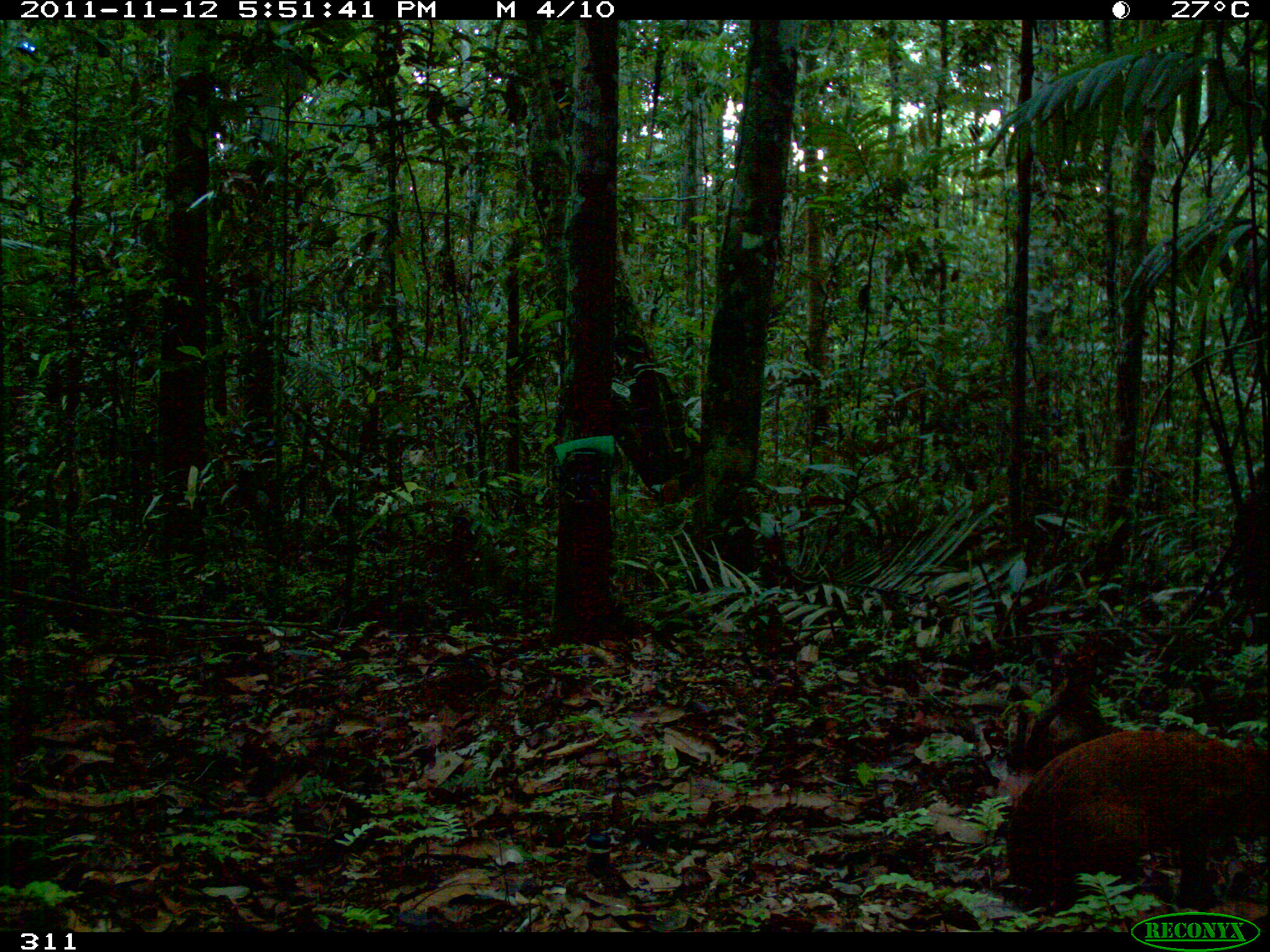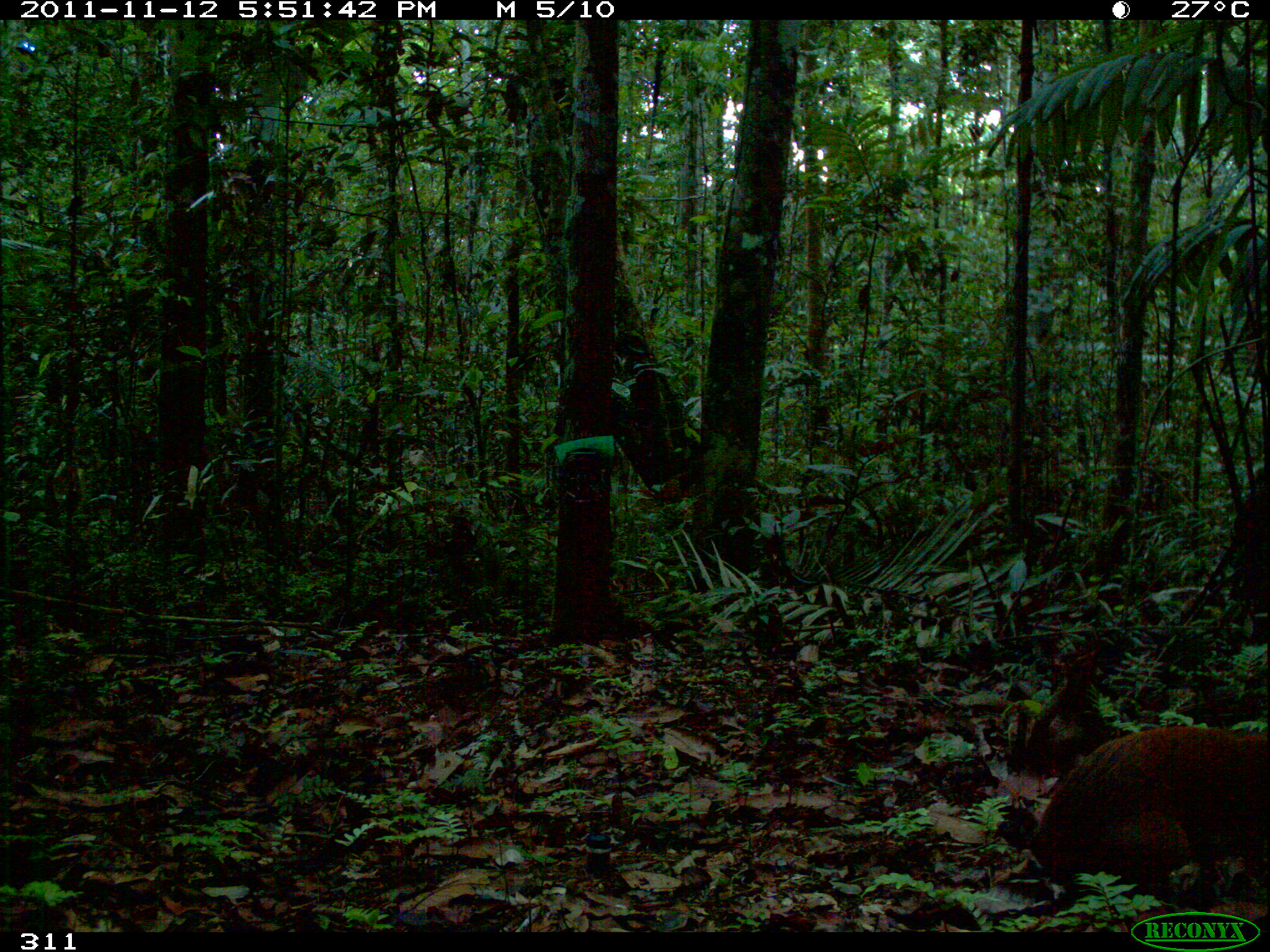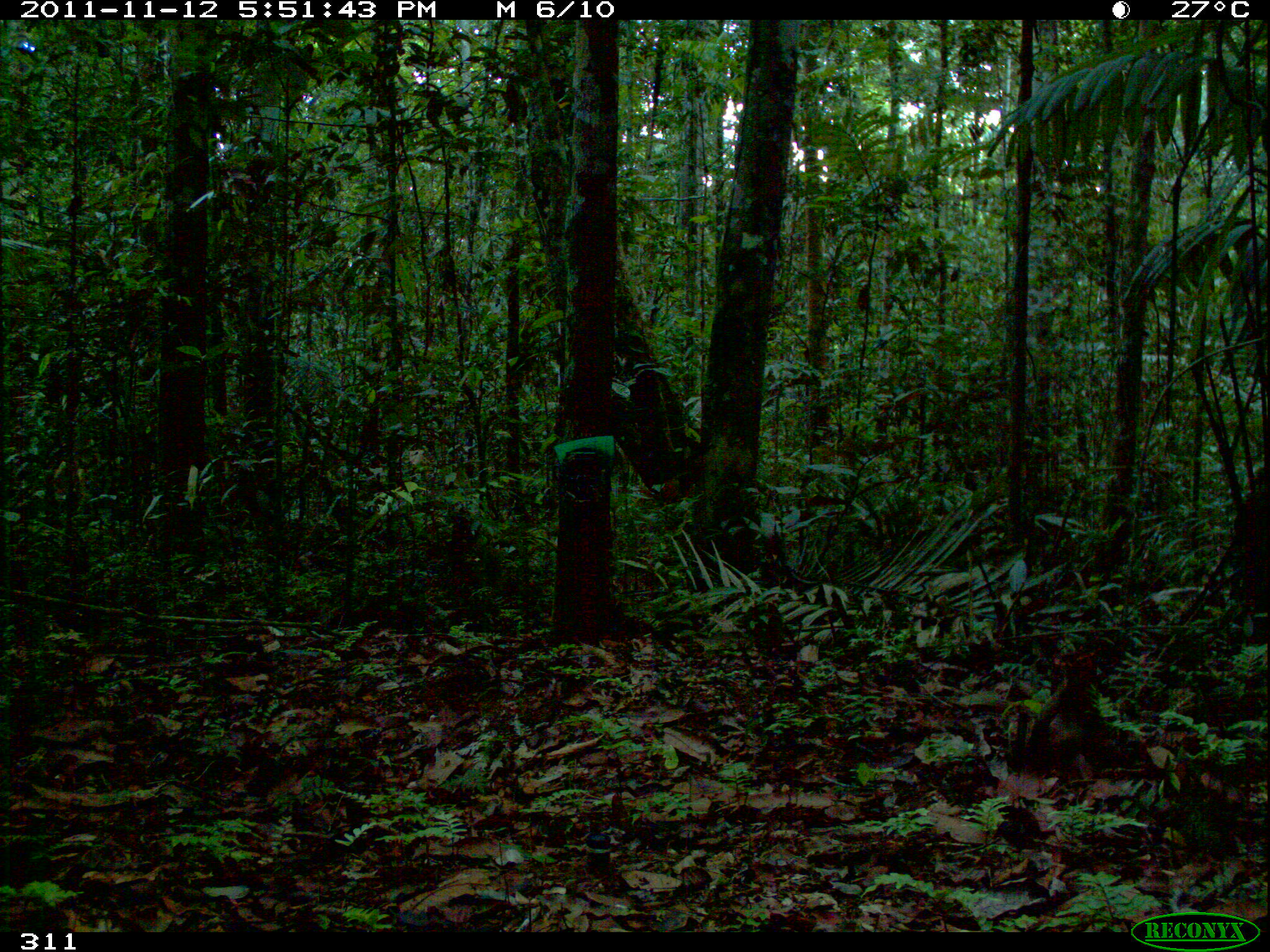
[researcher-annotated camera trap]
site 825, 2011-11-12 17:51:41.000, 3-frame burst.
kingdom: Animalia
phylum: Chordata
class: Mammalia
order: Rodentia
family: Dasyproctidae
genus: Dasyprocta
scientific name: Dasyprocta punctata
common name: central american agouti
Dasyprocta punctata (central american agouti).